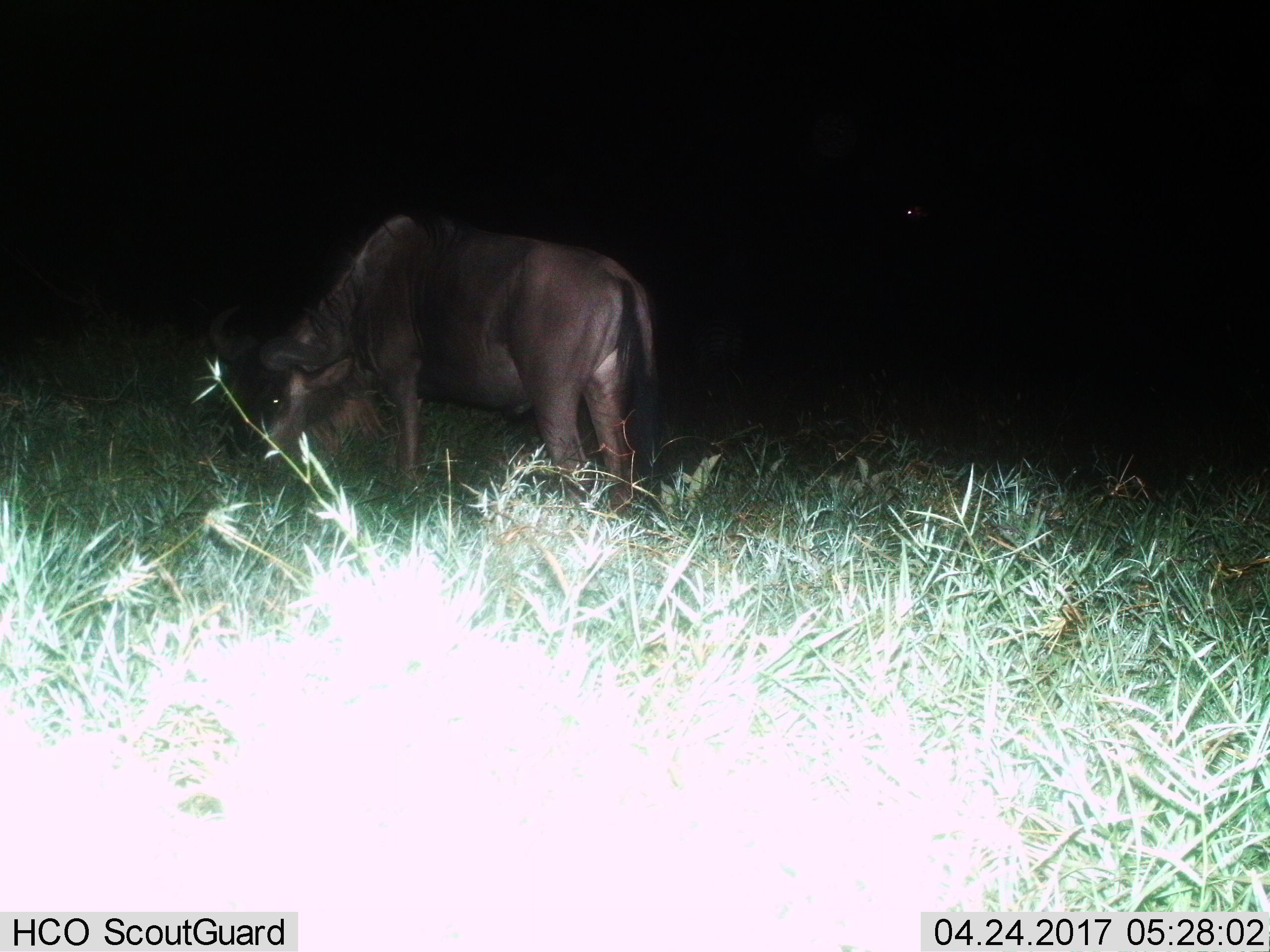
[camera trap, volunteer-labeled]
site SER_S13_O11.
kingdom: Animalia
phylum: Chordata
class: Mammalia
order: Artiodactyla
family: Bovidae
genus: Connochaetes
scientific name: Connochaetes taurinus taurinus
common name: blue wildebeest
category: wildebeestblue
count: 1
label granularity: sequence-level